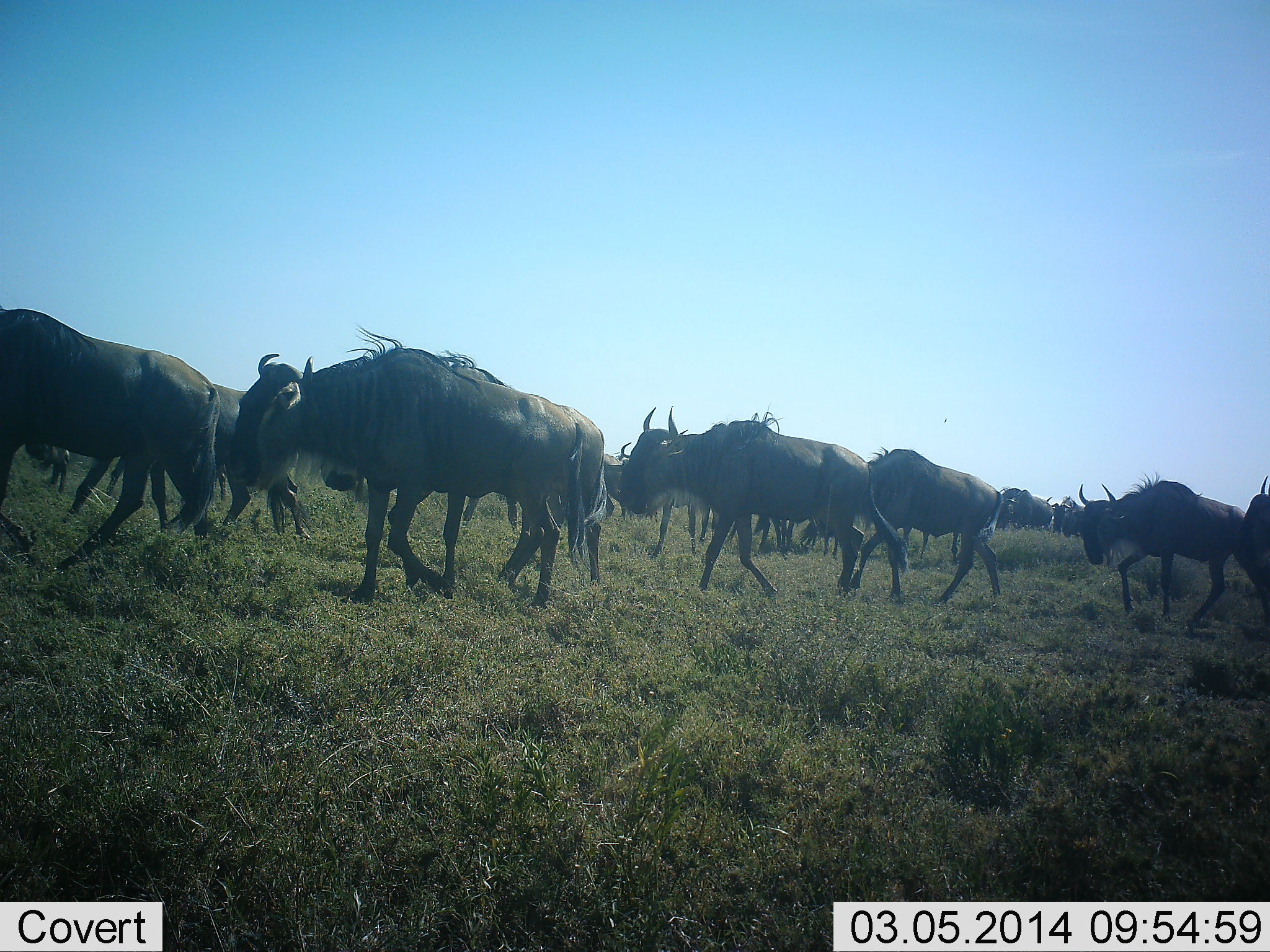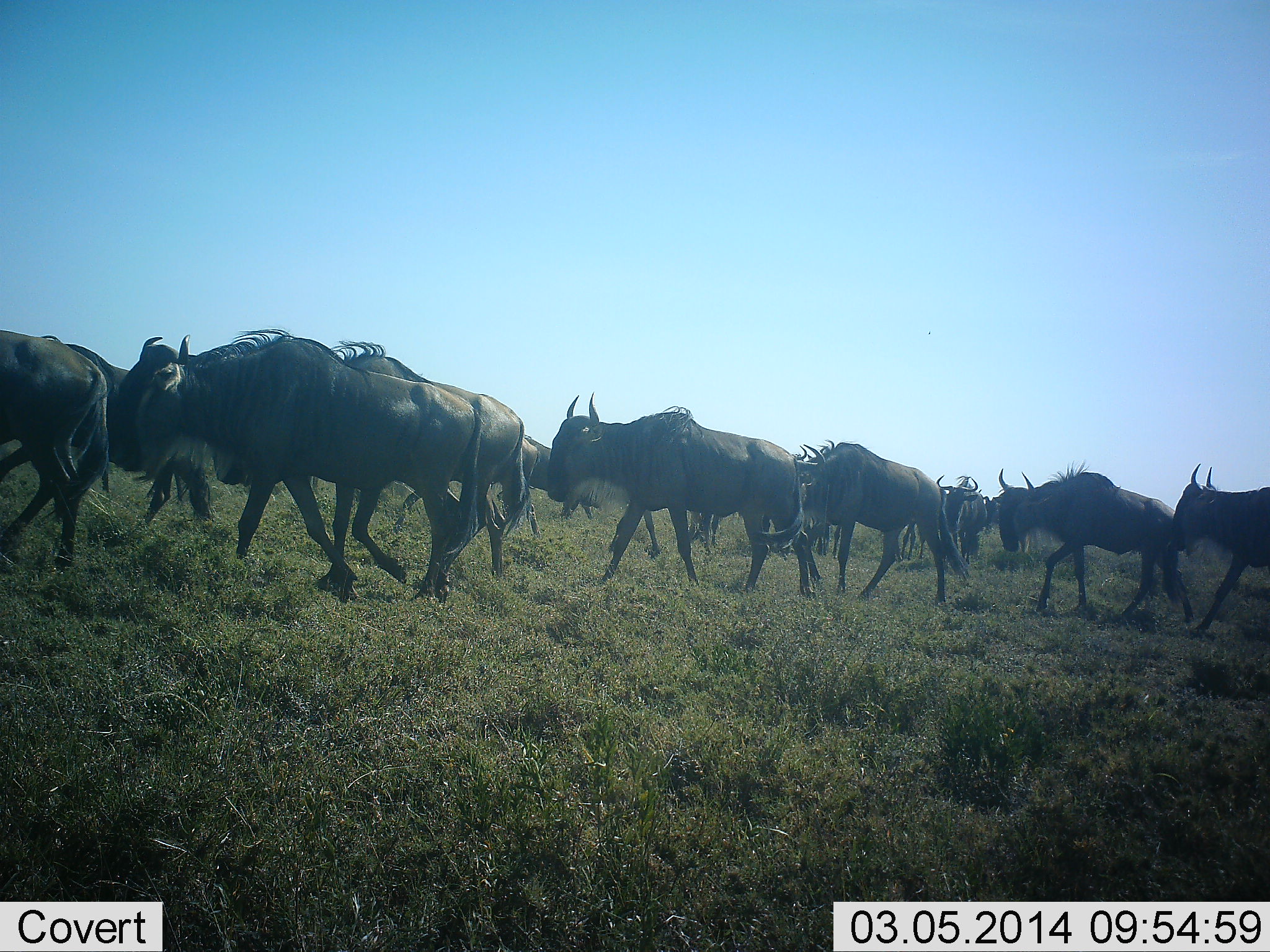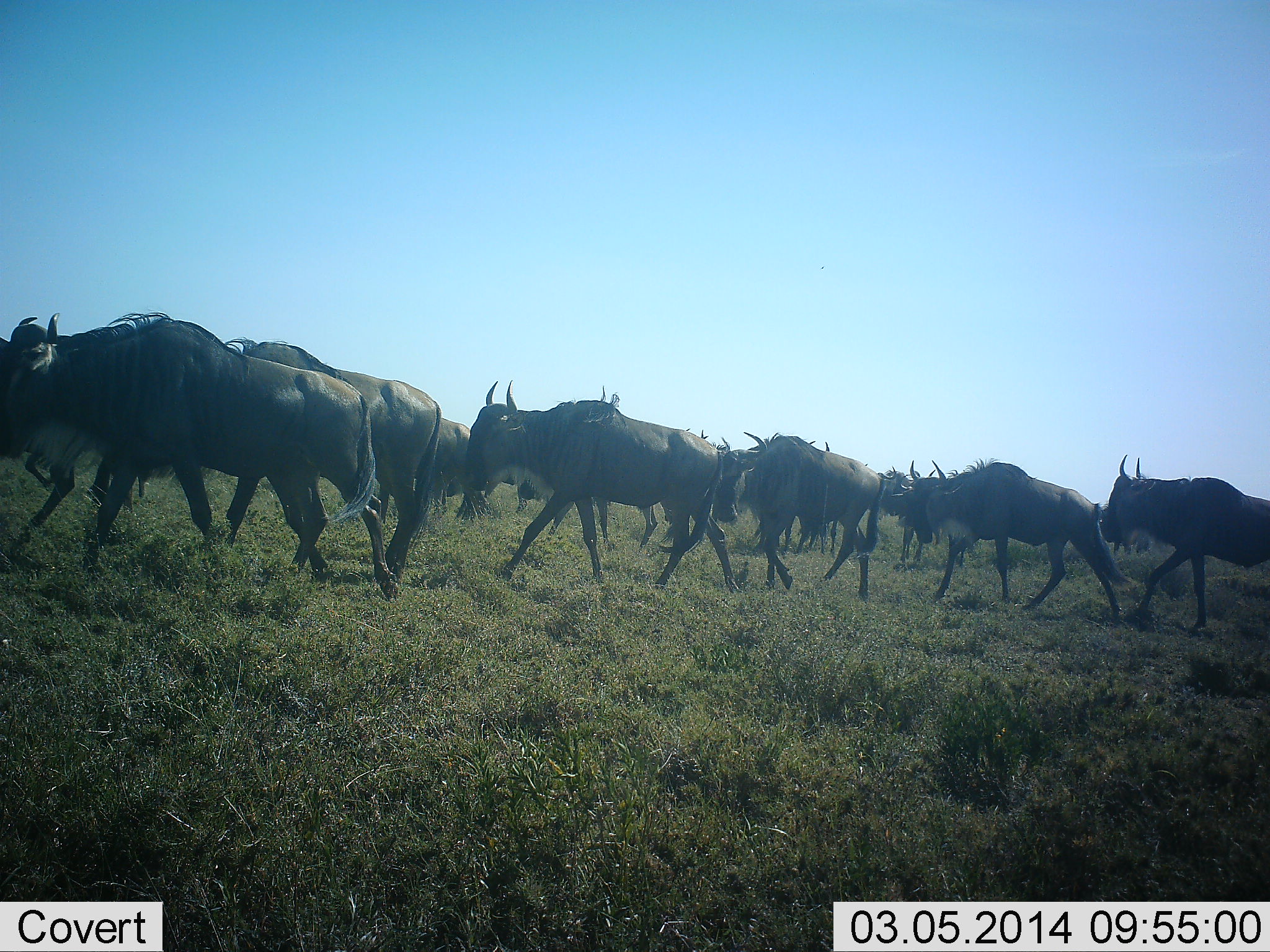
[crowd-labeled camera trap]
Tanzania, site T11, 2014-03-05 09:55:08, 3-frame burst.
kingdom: Animalia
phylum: Chordata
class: Mammalia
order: Artiodactyla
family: Bovidae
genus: Connochaetes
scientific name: Connochaetes taurinus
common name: blue wildebeest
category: wildebeest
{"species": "wildebeest (blue wildebeest) (Connochaetes taurinus)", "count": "11-50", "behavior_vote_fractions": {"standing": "10%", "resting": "0%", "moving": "100%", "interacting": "0%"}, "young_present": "0%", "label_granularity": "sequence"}